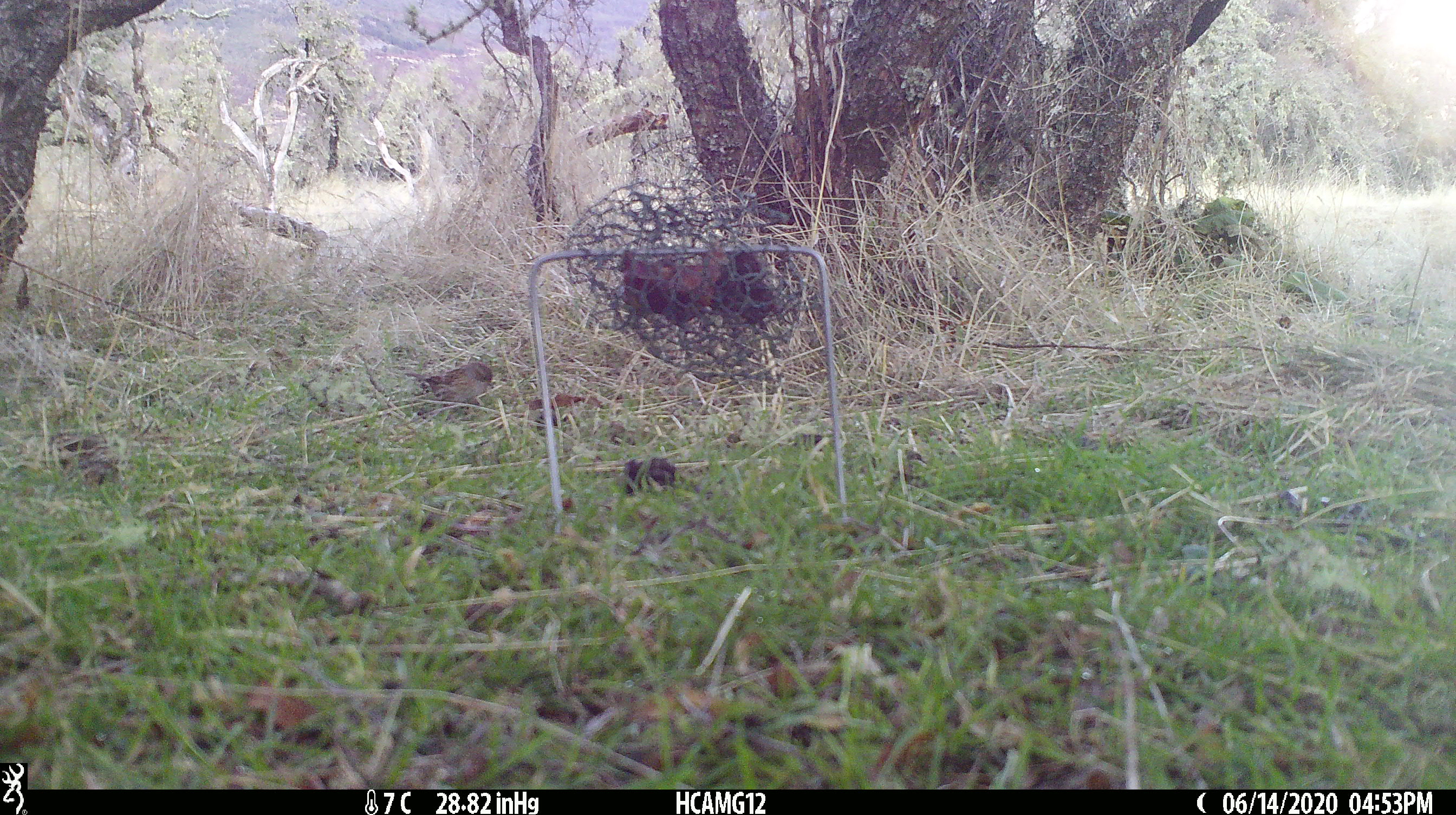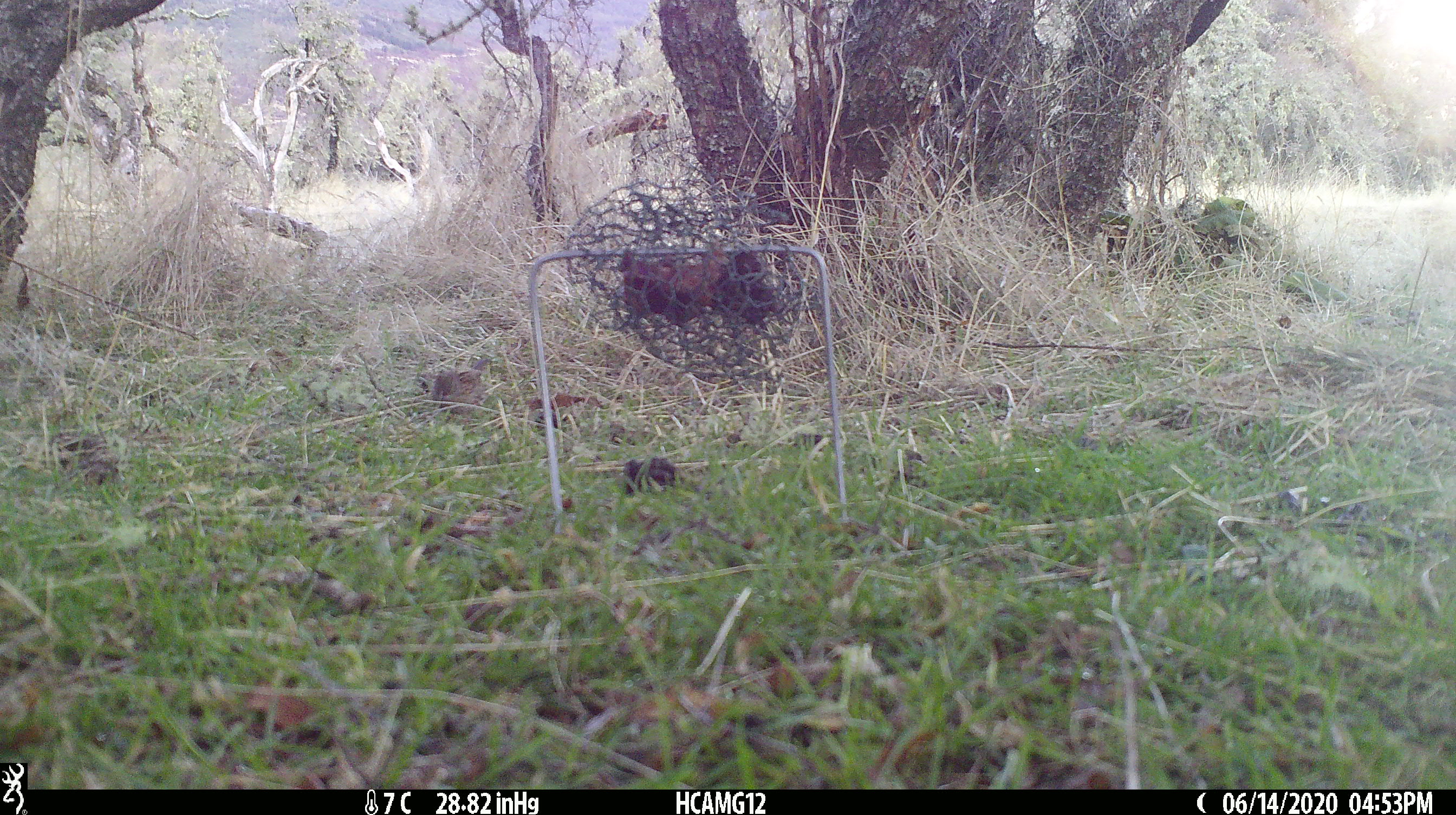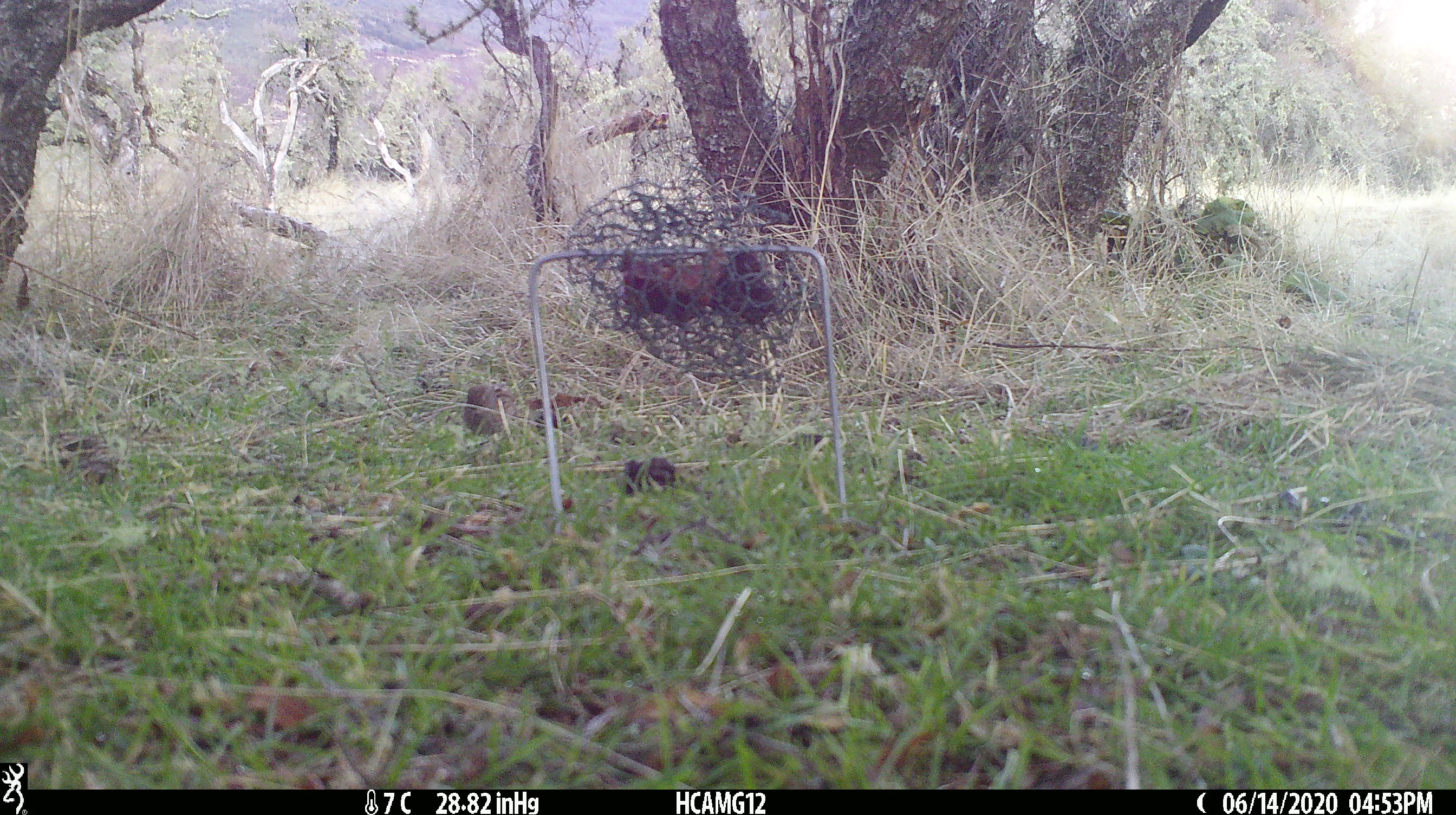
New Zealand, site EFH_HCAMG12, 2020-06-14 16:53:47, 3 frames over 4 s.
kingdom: Animalia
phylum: Chordata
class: Aves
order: Passeriformes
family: Prunellidae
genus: Prunella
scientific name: Prunella modularis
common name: dunnock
Dunnock (Prunella modularis).